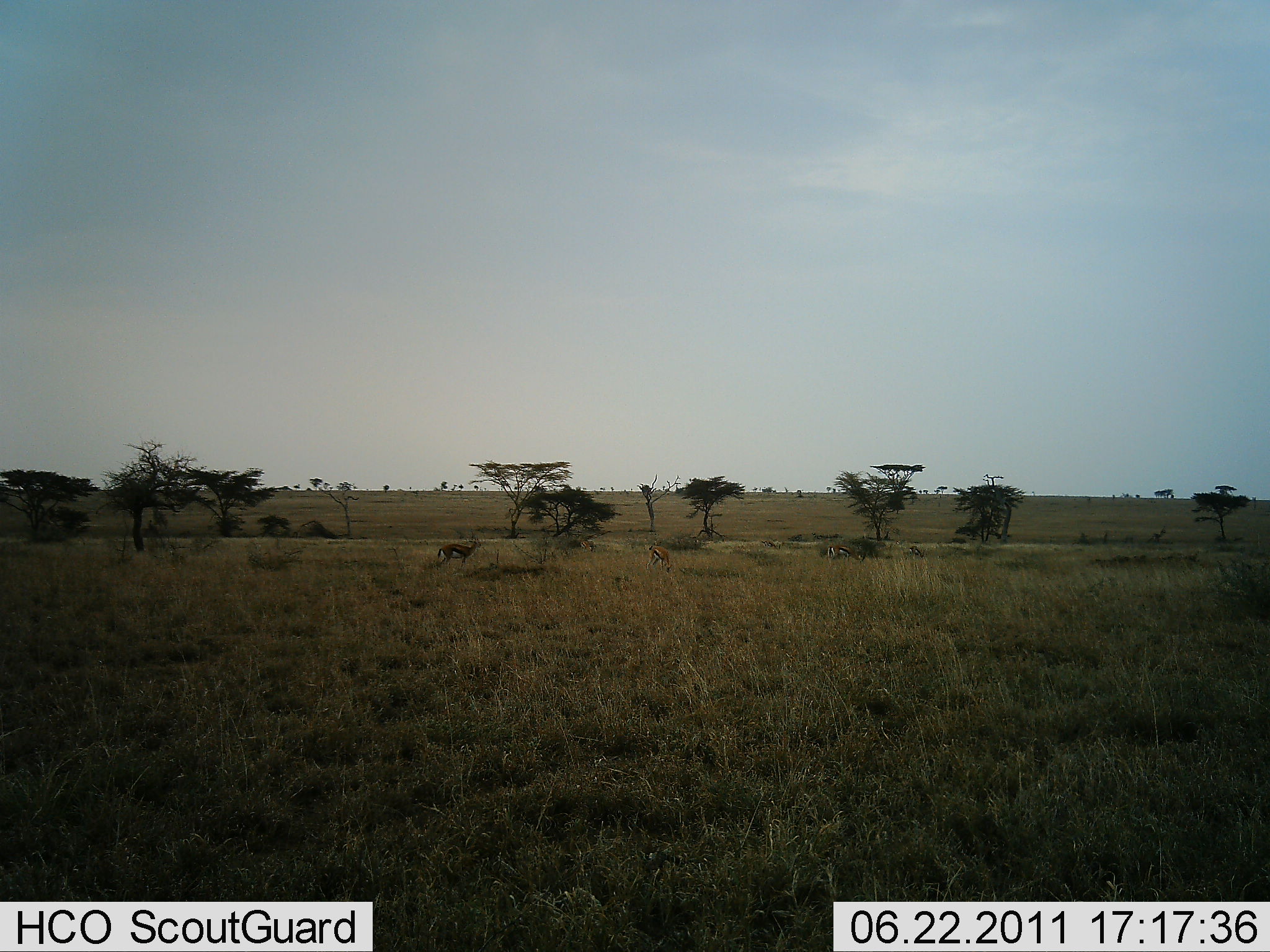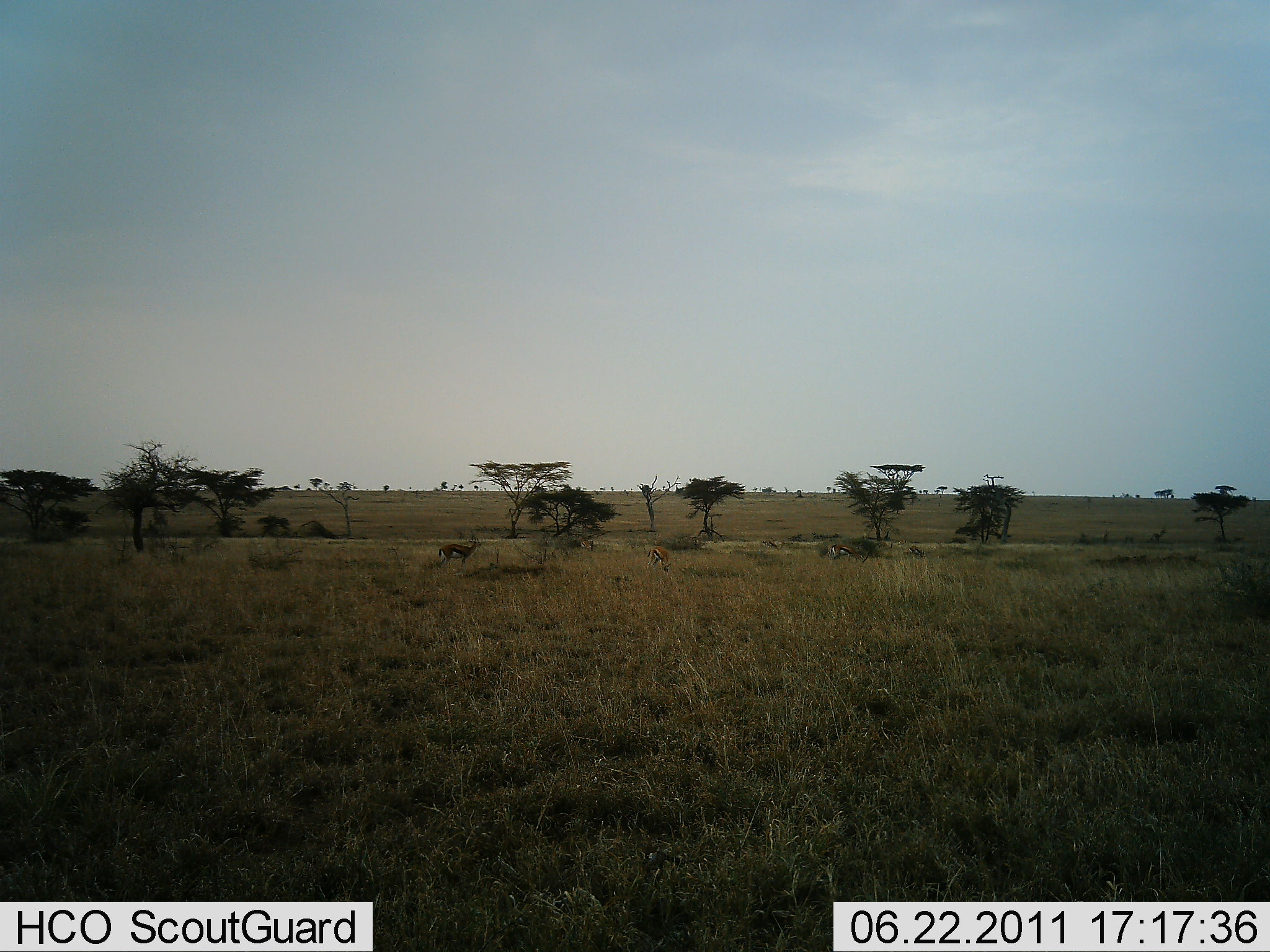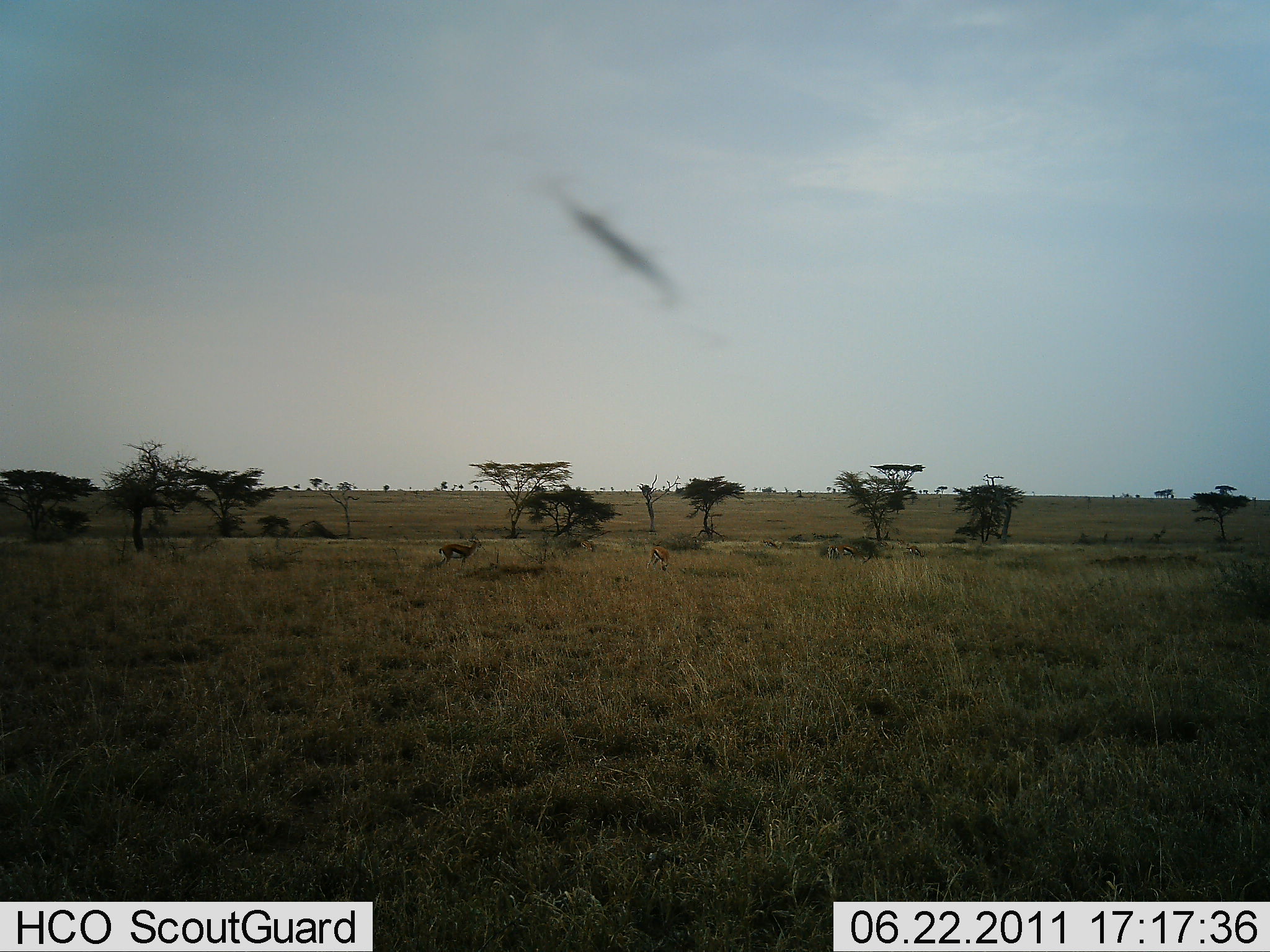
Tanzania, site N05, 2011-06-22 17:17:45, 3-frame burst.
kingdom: Animalia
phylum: Chordata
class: Mammalia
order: Artiodactyla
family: Bovidae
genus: Eudorcas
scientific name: Eudorcas thomsonii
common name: thomson's gazelle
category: gazellethomsons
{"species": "gazellethomsons (thomson's gazelle) (Eudorcas thomsonii)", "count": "3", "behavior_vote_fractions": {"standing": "40%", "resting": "0%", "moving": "0%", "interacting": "0%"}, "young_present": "0%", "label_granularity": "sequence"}